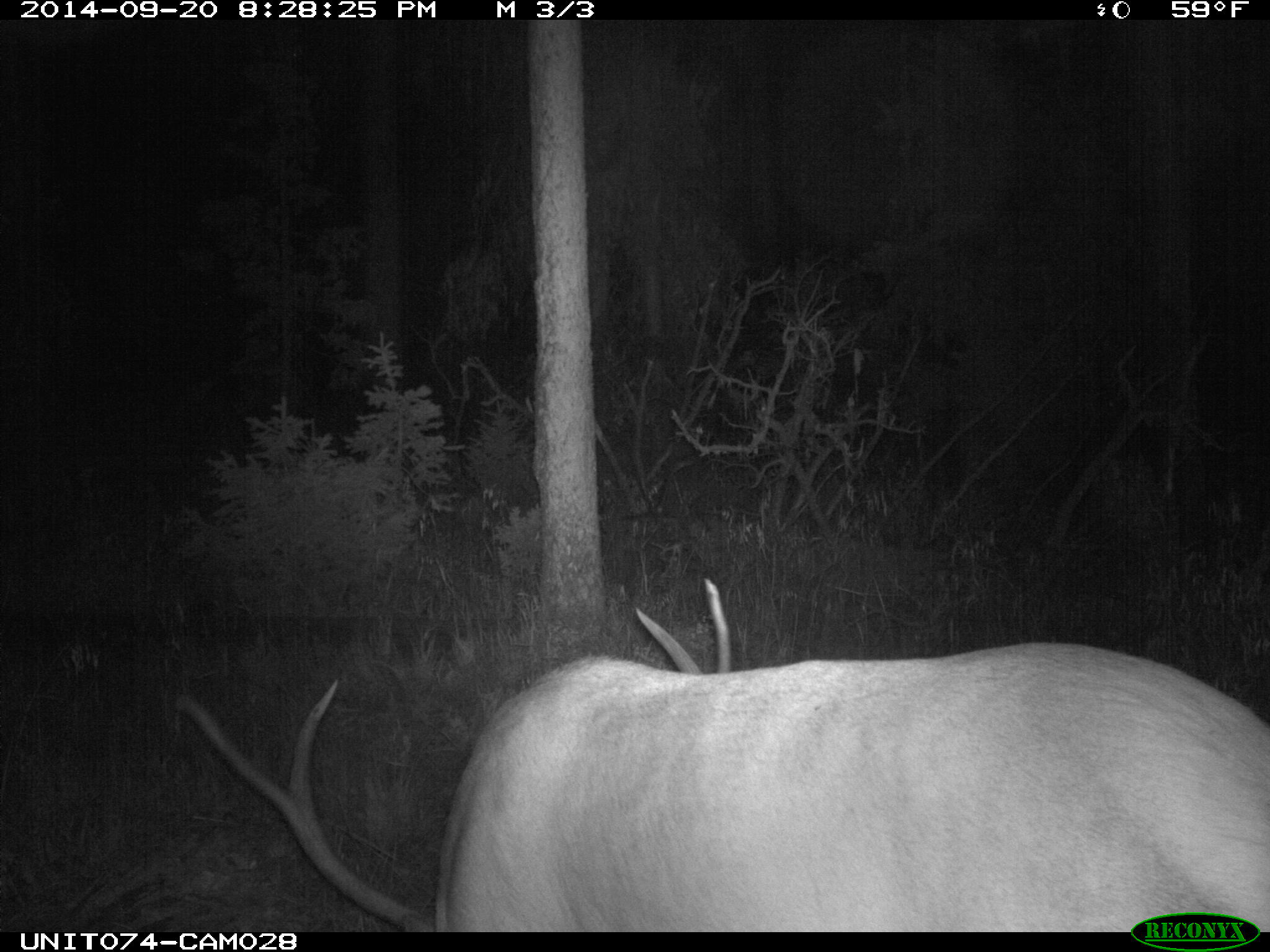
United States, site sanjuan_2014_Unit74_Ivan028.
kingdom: Animalia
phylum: Chordata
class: Mammalia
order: Artiodactyla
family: Cervidae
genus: Cervus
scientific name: Cervus elaphus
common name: red deer